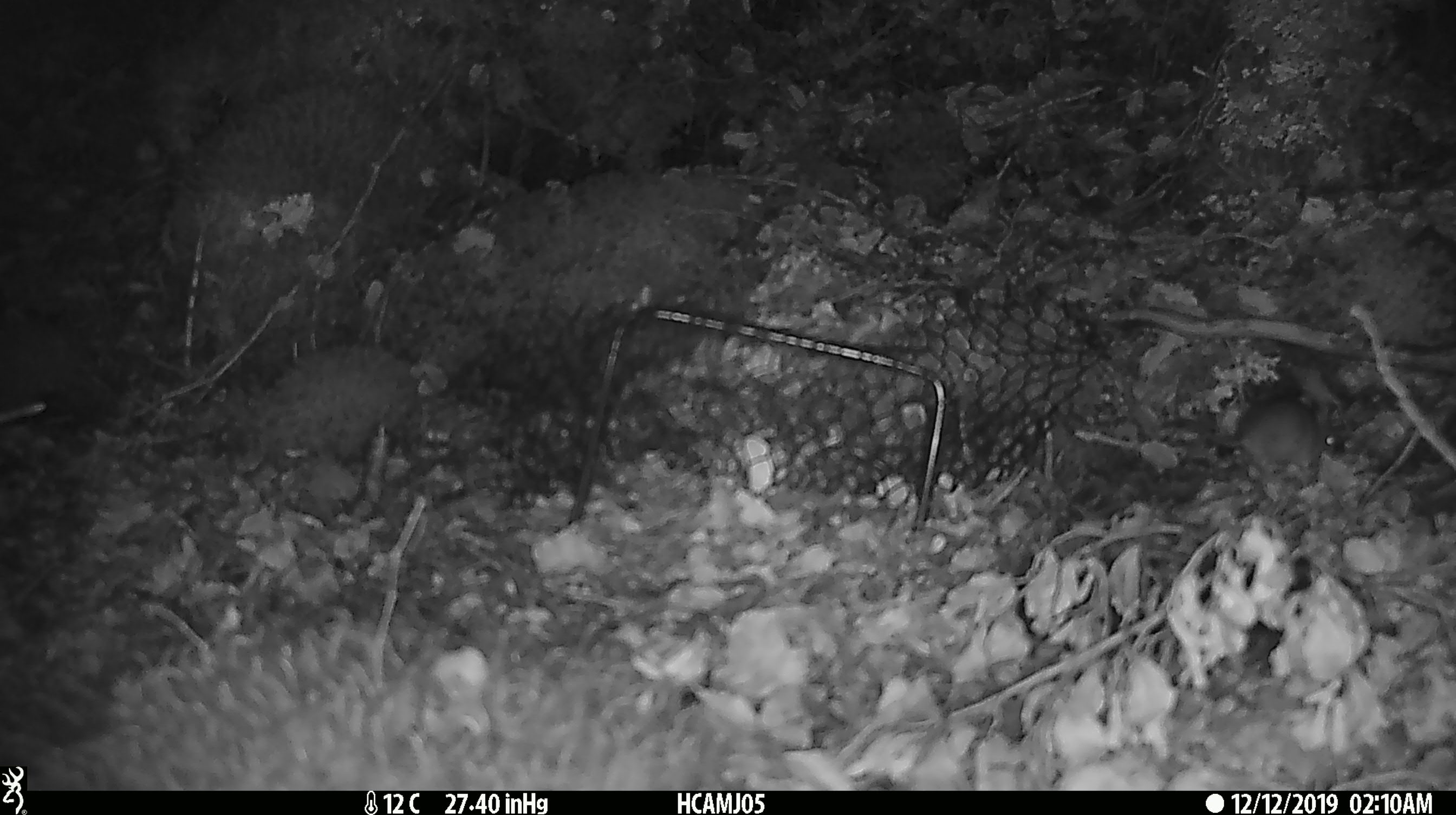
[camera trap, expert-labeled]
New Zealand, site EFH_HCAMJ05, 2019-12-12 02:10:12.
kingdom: Animalia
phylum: Chordata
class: Mammalia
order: Rodentia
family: Muridae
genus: Mus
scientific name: Mus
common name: mouse